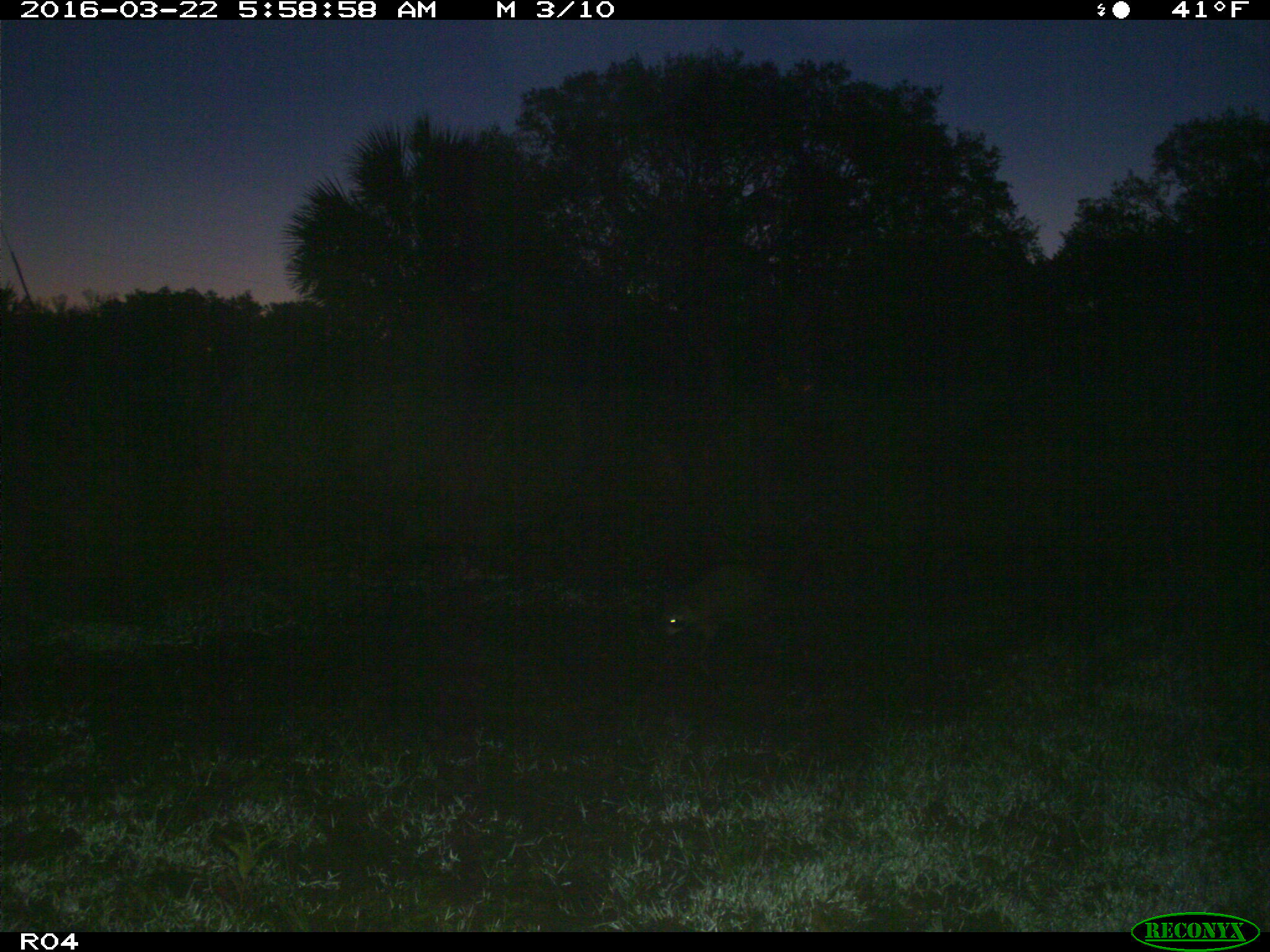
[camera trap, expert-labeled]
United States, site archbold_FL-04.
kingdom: Animalia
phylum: Chordata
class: Mammalia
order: Carnivora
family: Procyonidae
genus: Procyon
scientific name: Procyon lotor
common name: common raccoon